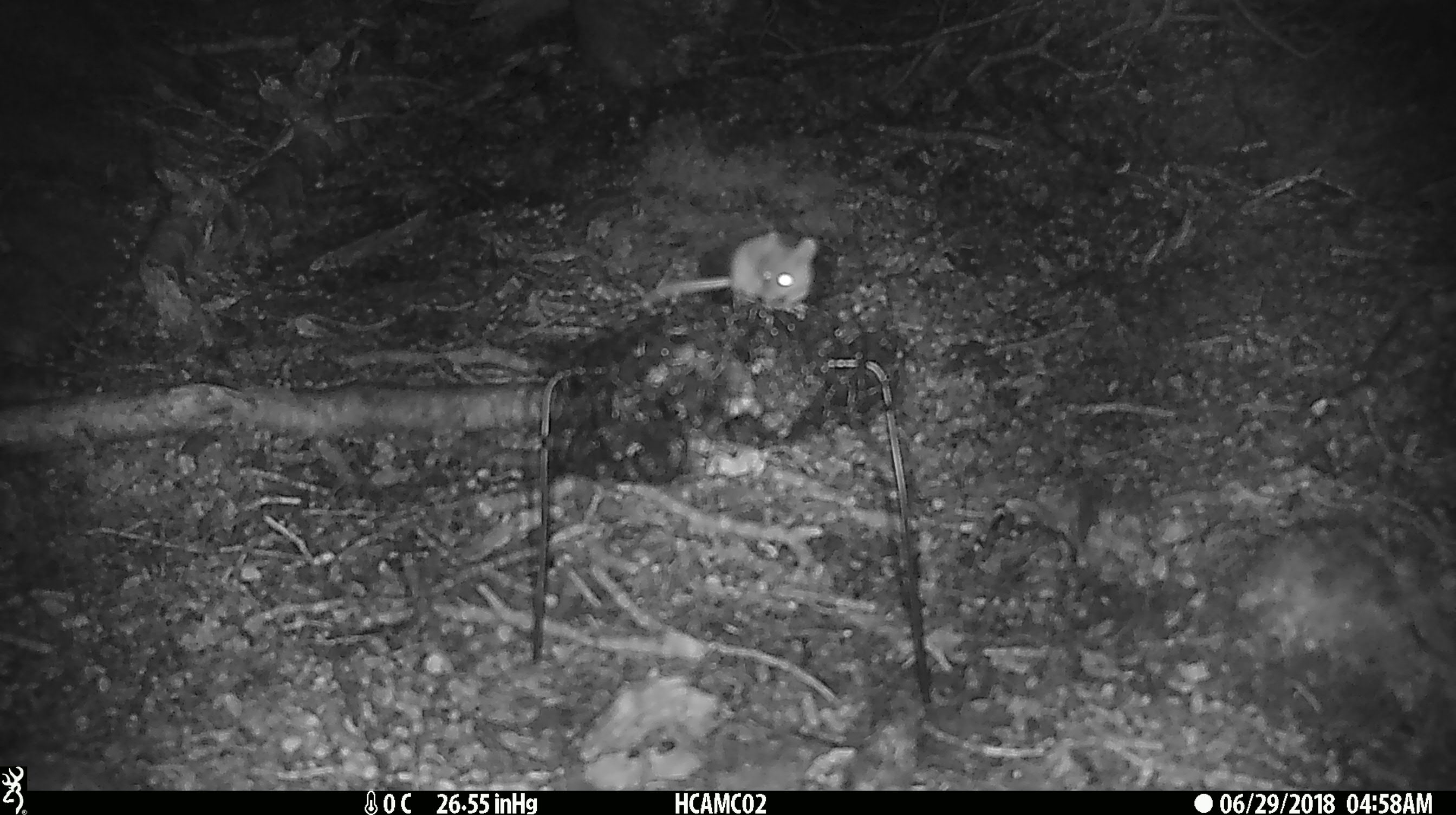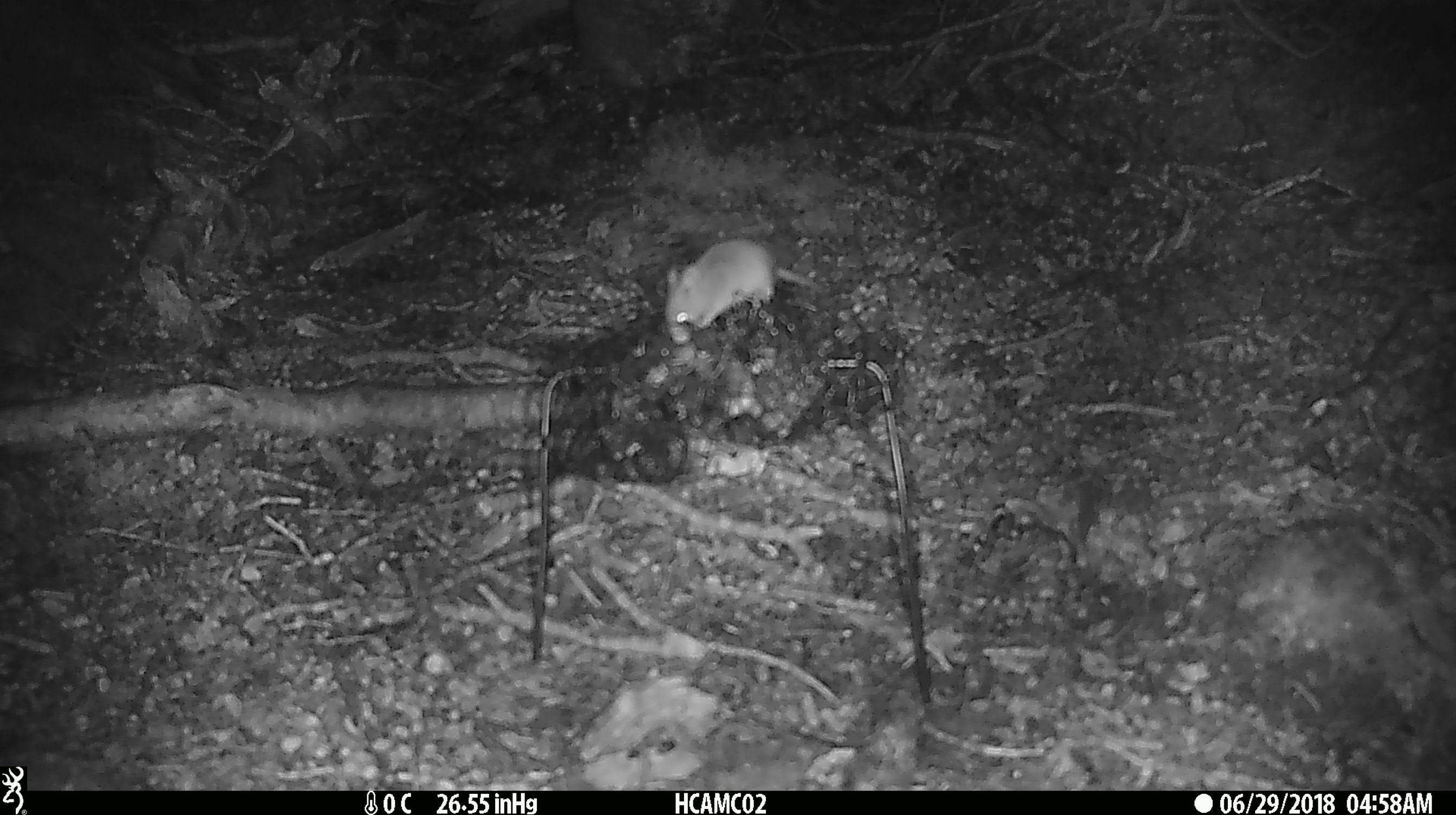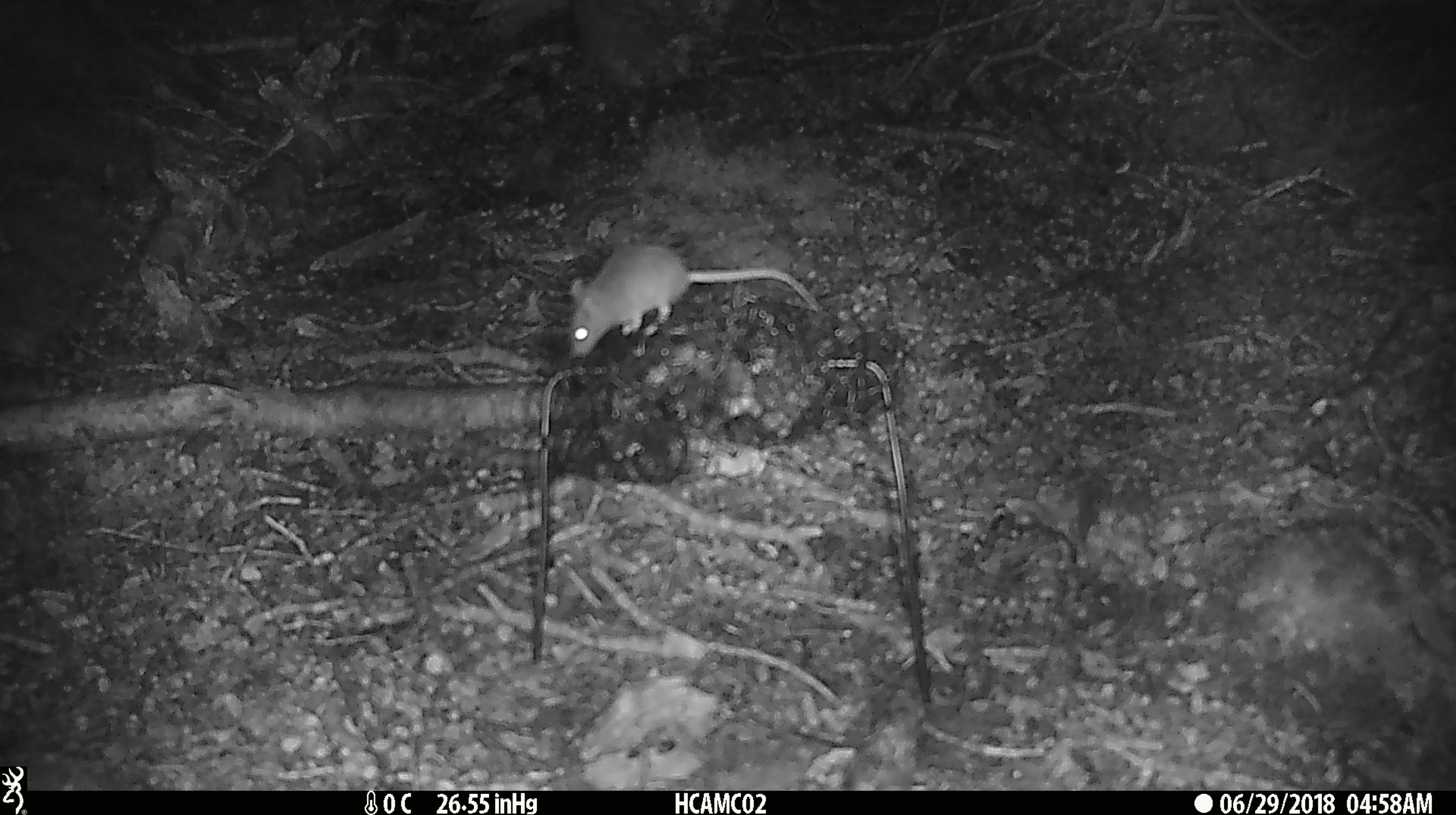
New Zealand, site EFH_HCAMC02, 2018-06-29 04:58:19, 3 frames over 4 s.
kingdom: Animalia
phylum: Chordata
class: Mammalia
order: Rodentia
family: Muridae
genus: Mus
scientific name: Mus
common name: mouse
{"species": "mouse (Mus)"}